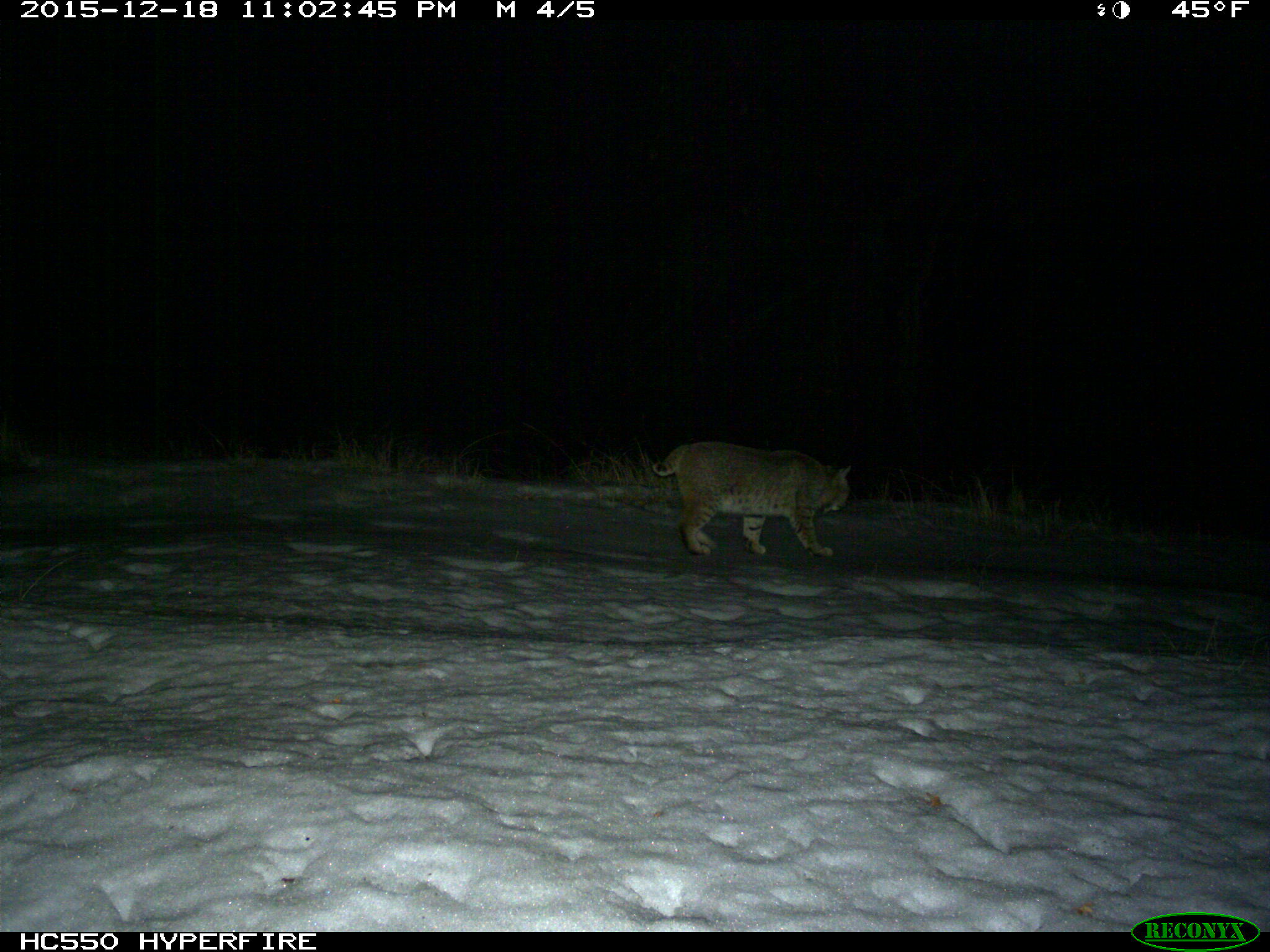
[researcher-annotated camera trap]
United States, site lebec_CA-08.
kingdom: Animalia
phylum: Chordata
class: Mammalia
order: Carnivora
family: Felidae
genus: Lynx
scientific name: Lynx rufus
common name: bobcat